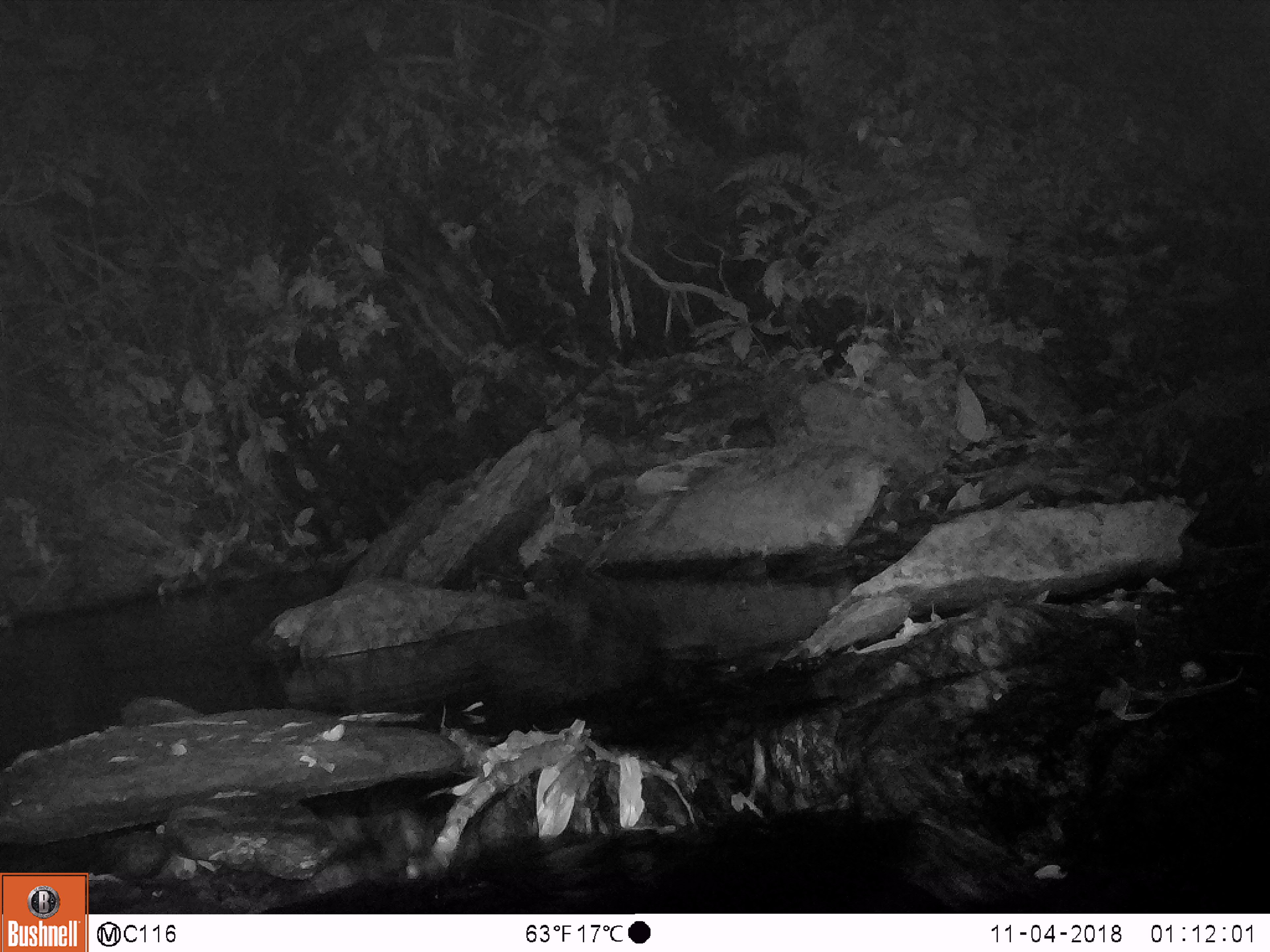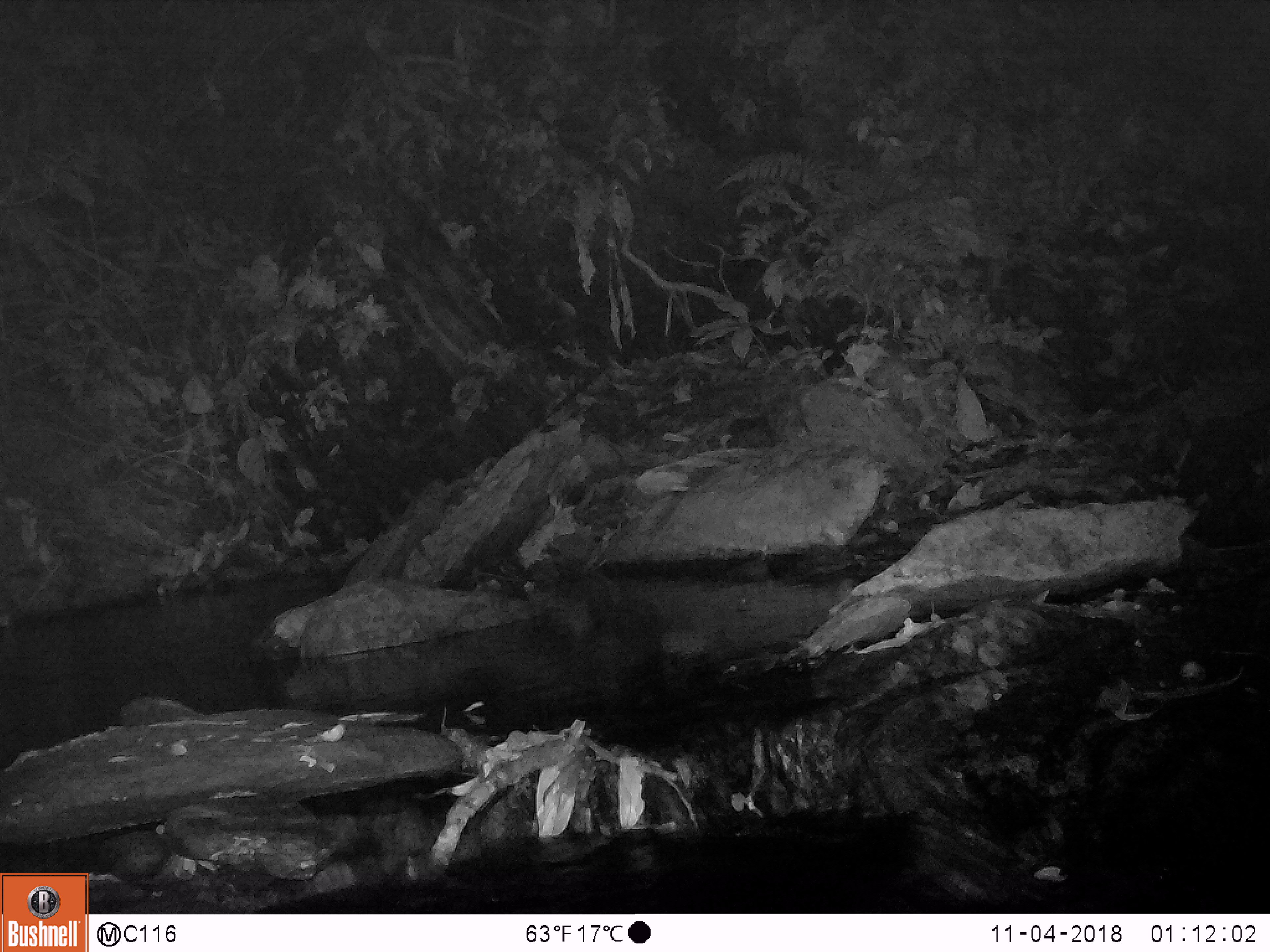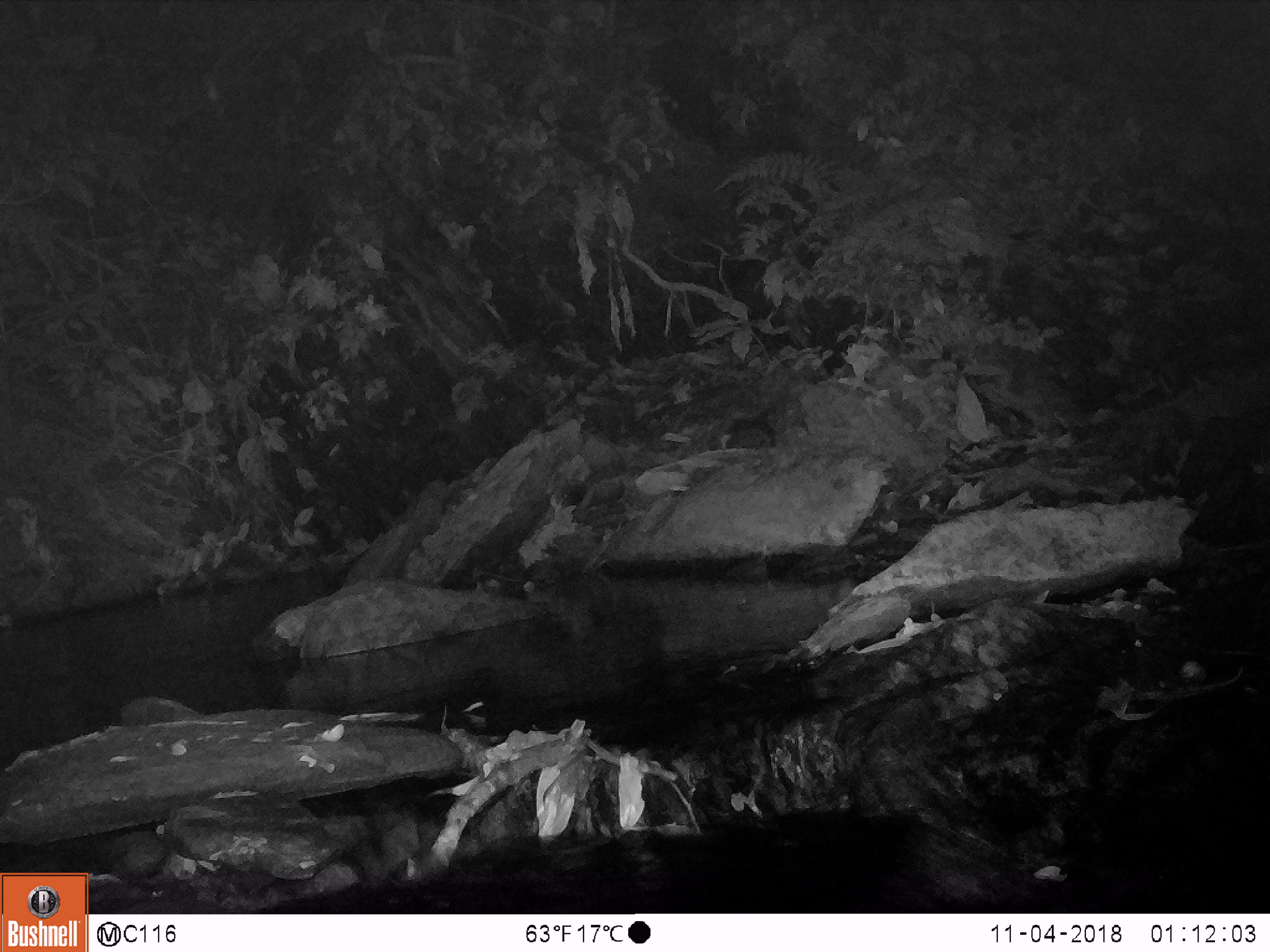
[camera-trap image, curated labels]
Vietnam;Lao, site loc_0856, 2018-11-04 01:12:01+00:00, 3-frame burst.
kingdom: Animalia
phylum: Chordata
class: Mammalia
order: Artiodactyla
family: Bovidae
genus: Capricornis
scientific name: Capricornis sumatraensis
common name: chinese serow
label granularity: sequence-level